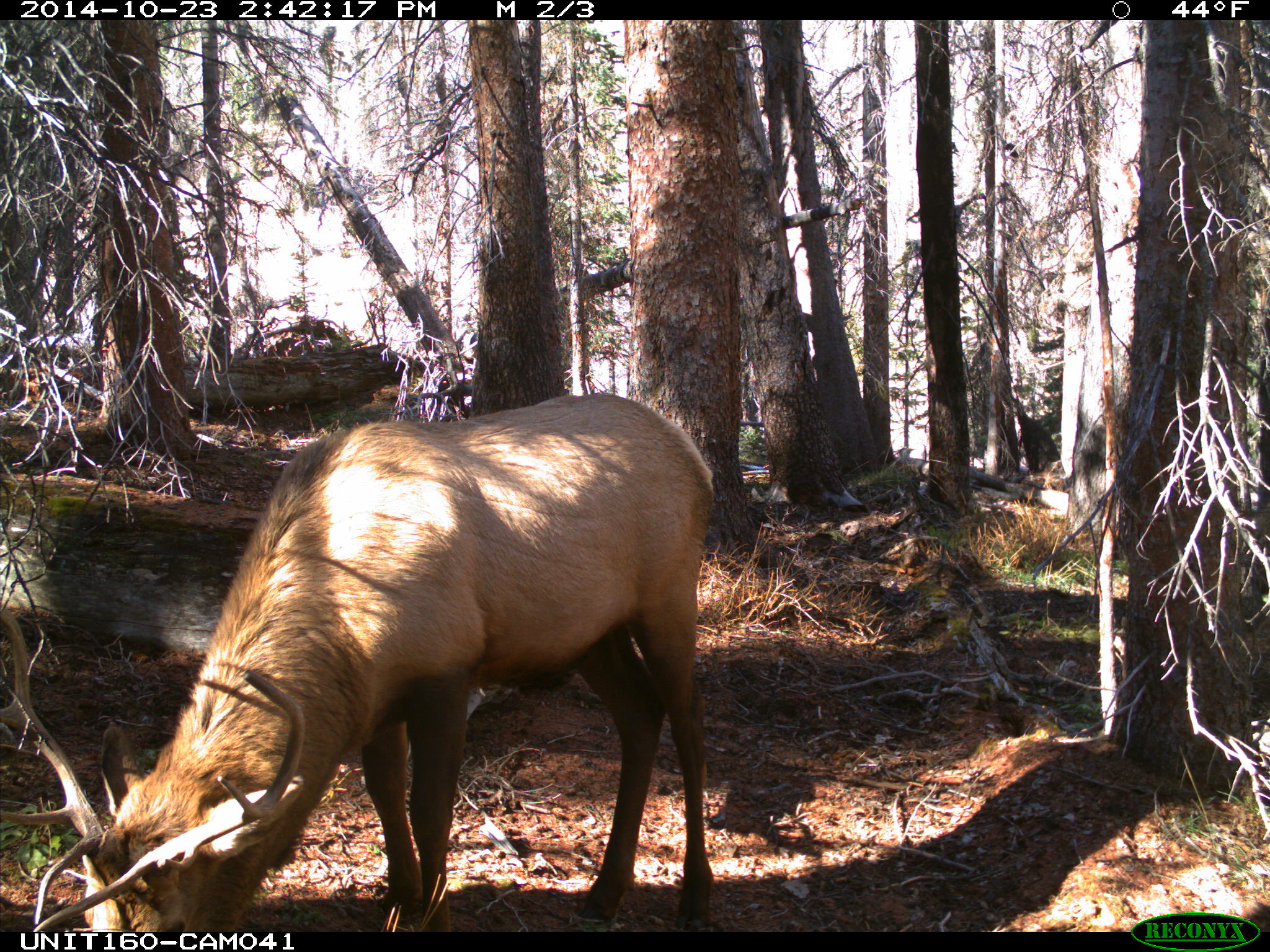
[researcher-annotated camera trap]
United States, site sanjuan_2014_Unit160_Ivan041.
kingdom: Animalia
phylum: Chordata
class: Mammalia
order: Artiodactyla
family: Cervidae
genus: Cervus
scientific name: Cervus elaphus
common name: red deer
Cervus elaphus (red deer).